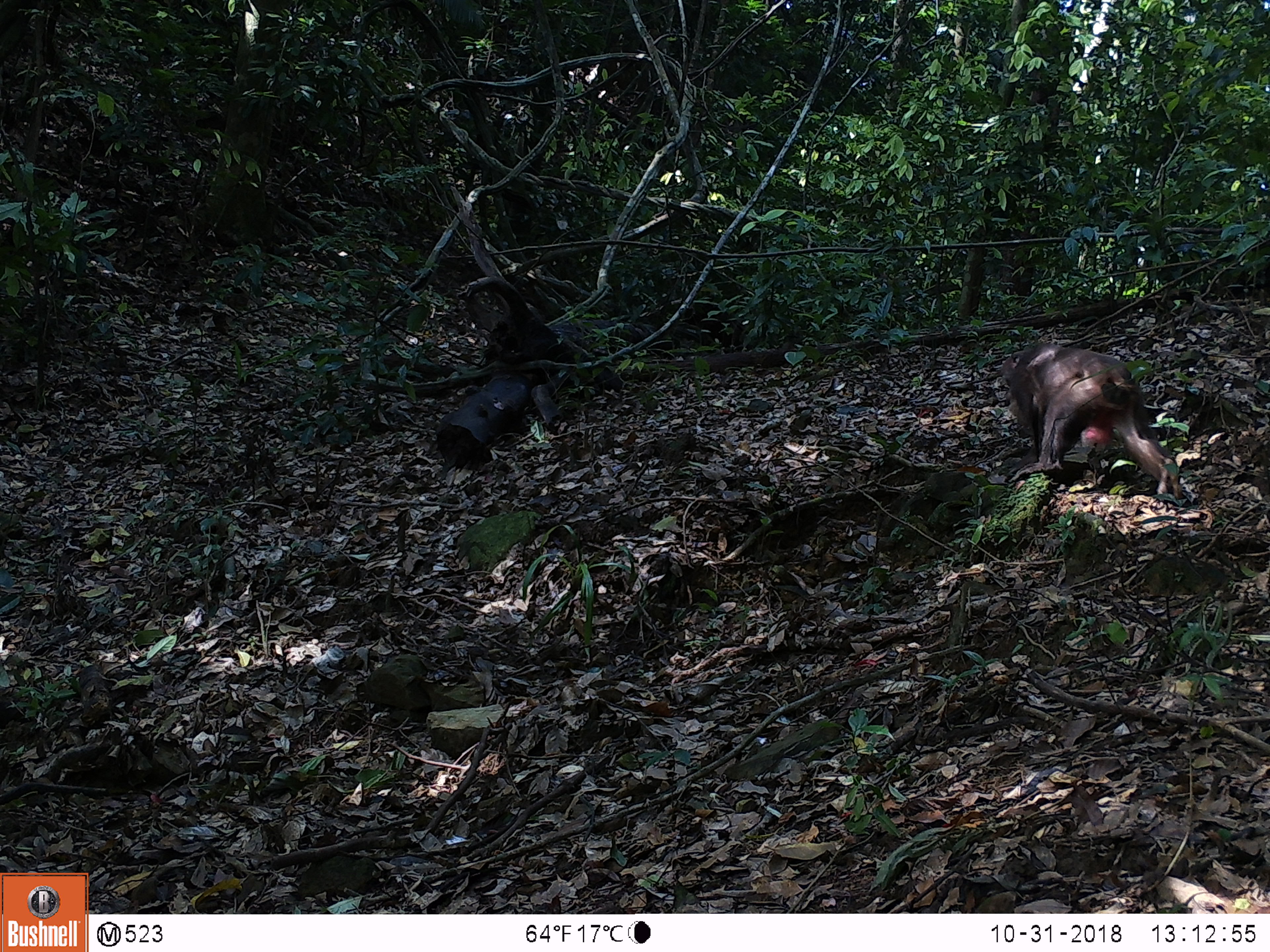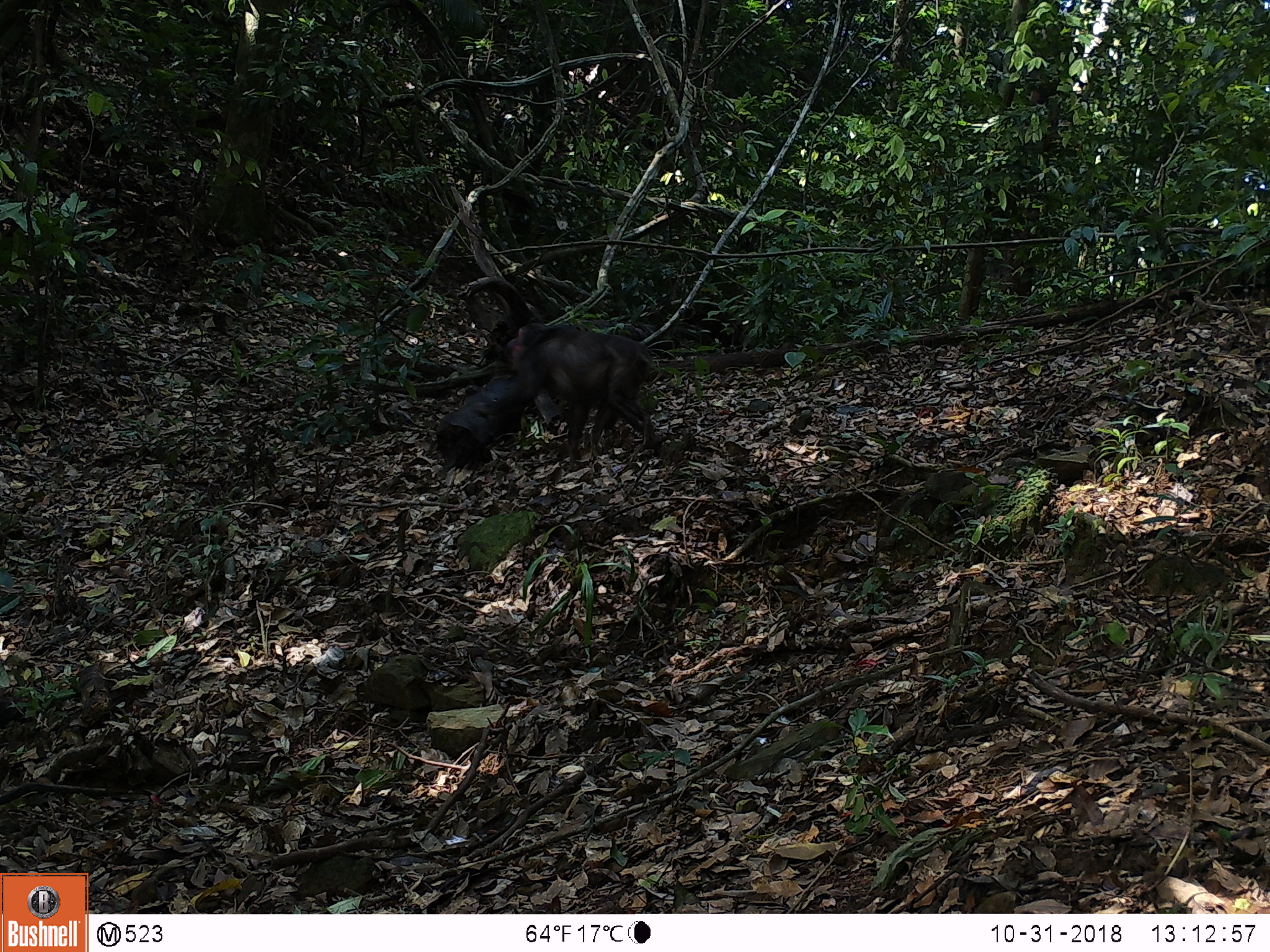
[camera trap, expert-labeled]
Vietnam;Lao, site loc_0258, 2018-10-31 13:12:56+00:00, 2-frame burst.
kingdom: Animalia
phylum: Chordata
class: Mammalia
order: Primates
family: Cercopithecidae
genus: Macaca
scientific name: Macaca arctoides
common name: stump-tailed macaque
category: stump tailed macaque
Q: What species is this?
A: Stump tailed macaque (stump-tailed macaque) (Macaca arctoides).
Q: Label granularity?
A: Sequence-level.